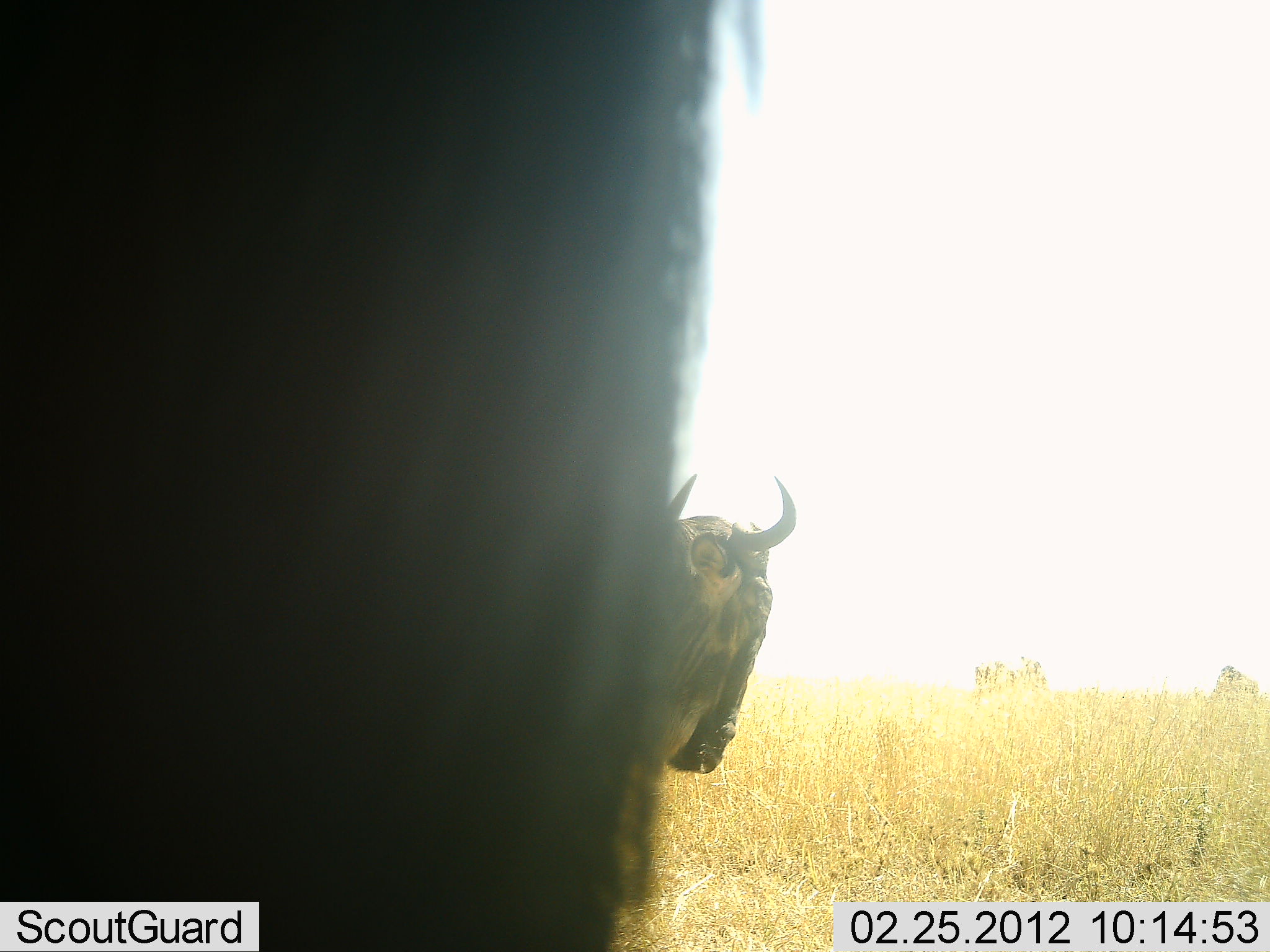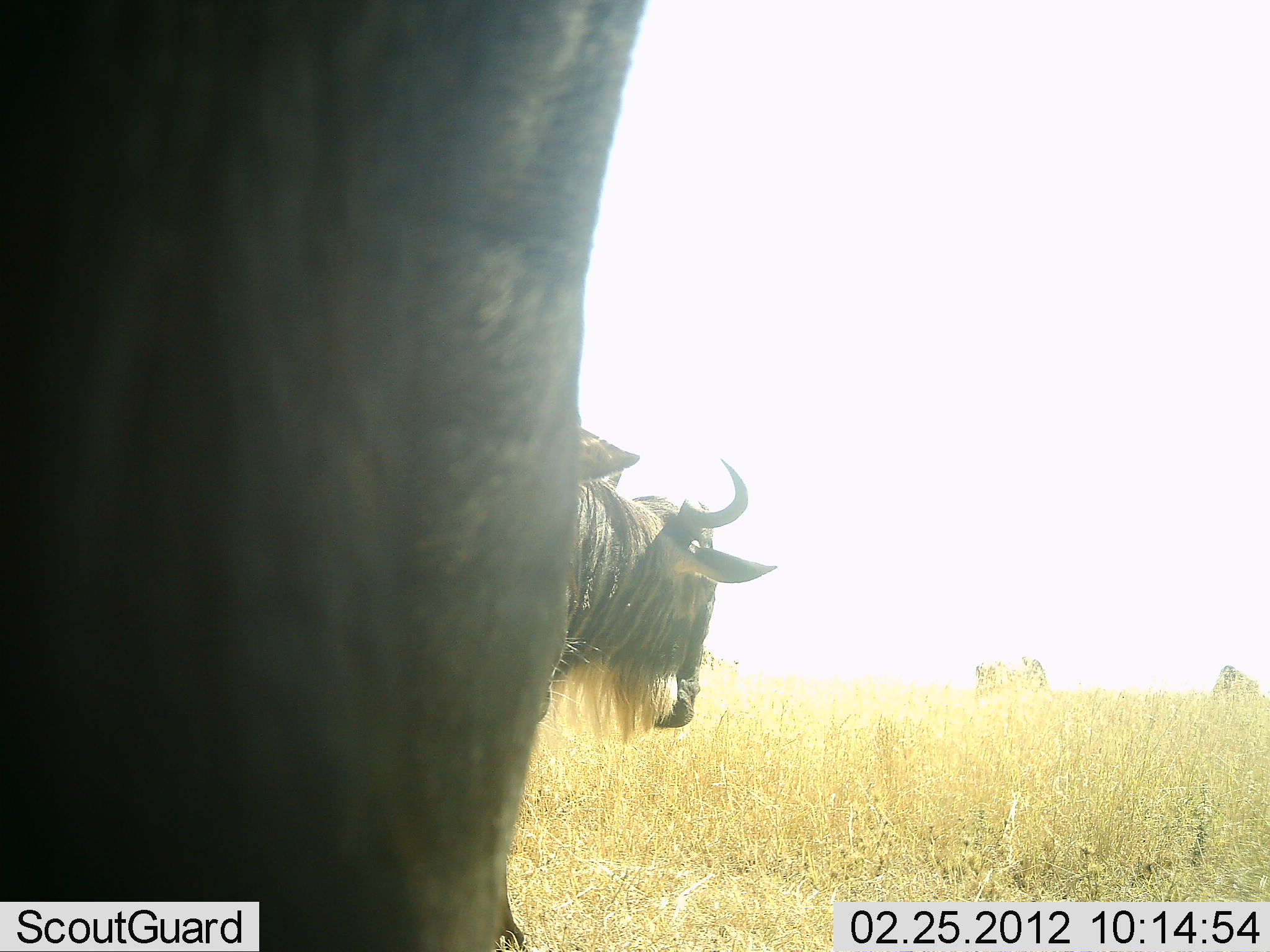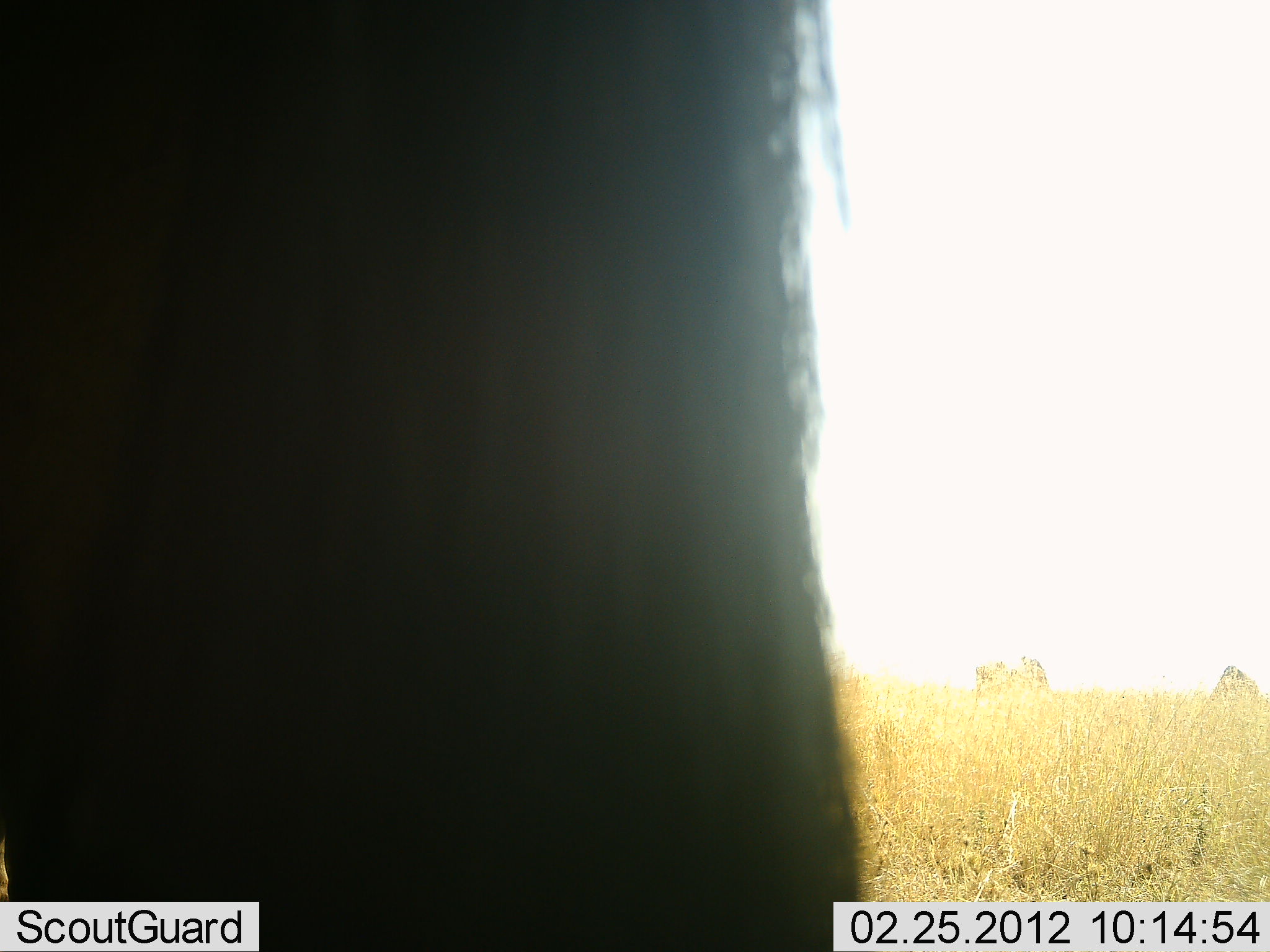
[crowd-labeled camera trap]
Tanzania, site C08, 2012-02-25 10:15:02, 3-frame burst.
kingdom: Animalia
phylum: Chordata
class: Mammalia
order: Artiodactyla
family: Bovidae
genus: Connochaetes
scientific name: Connochaetes taurinus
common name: blue wildebeest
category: wildebeest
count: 2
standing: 55%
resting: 5%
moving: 36%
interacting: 0%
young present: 0%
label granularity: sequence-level